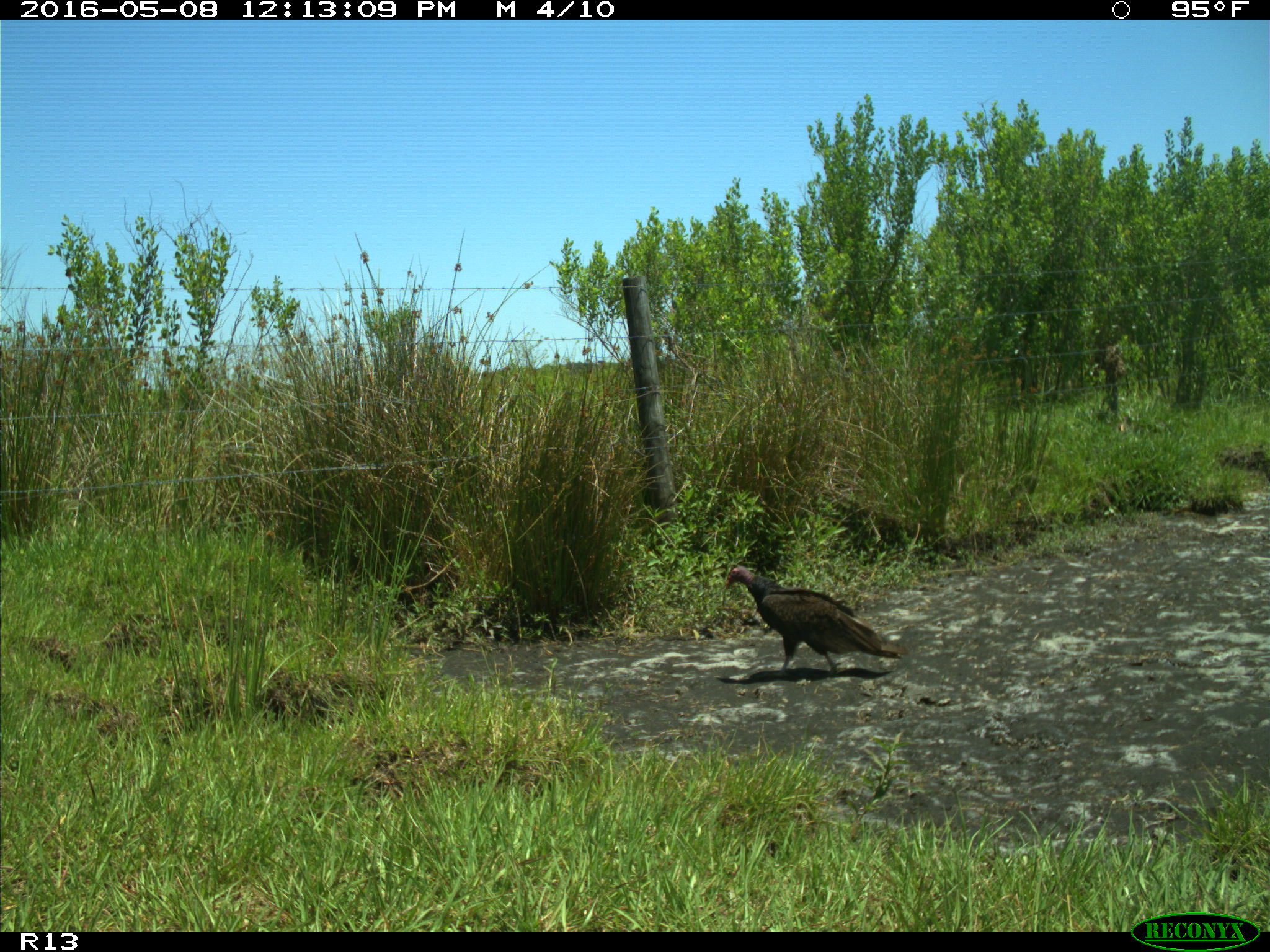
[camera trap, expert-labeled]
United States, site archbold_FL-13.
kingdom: Animalia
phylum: Chordata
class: Aves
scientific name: Aves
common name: birds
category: unidentified bird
Unidentified bird (birds) (Aves).